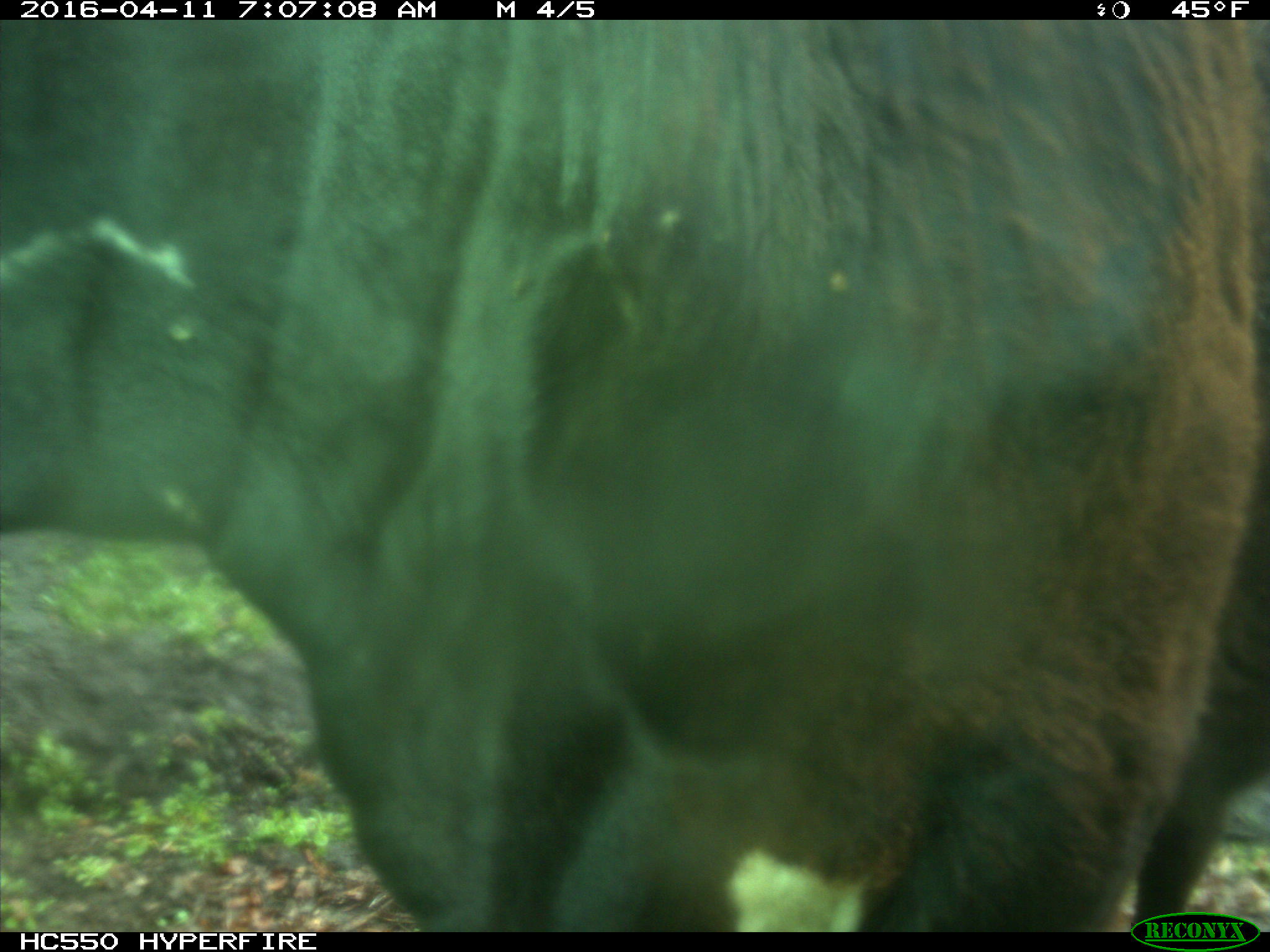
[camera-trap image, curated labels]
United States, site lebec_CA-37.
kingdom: Animalia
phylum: Chordata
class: Mammalia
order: Artiodactyla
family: Bovidae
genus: Bos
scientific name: Bos taurus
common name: domestic cow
Bos taurus (domestic cow).